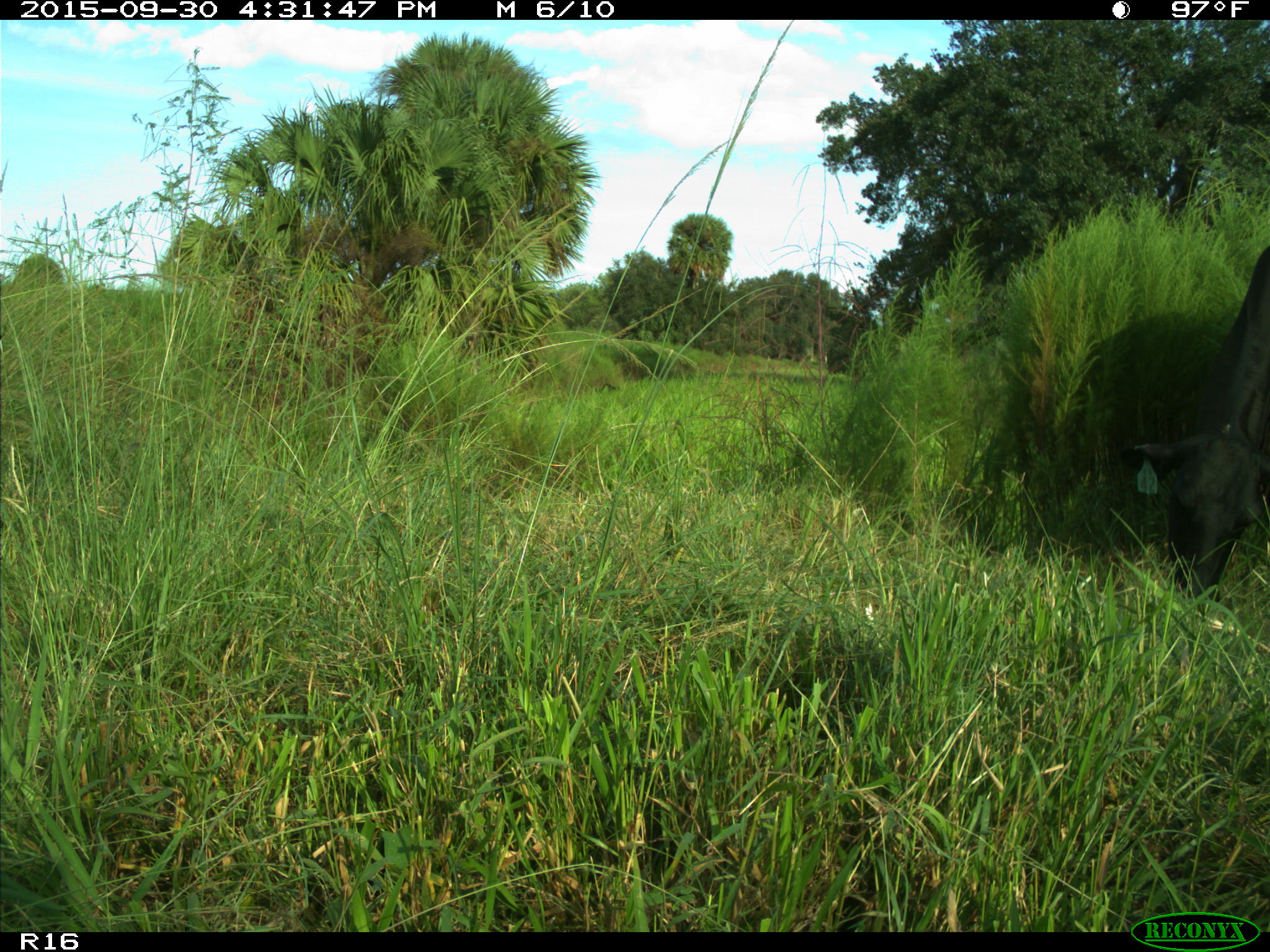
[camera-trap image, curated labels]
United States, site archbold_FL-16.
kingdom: Animalia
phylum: Chordata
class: Mammalia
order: Artiodactyla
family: Bovidae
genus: Bos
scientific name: Bos taurus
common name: domestic cow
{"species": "Bos taurus (domestic cow)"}